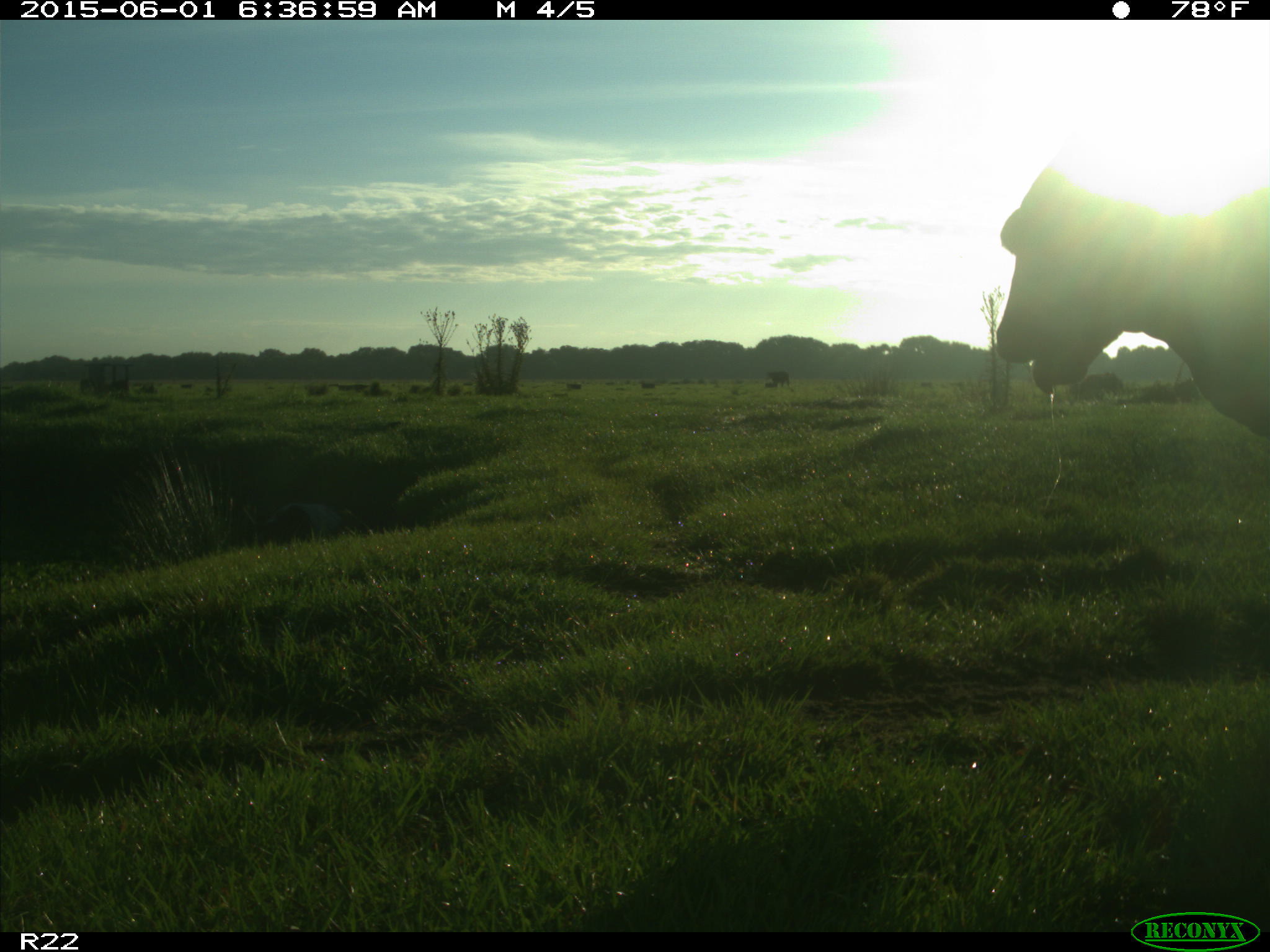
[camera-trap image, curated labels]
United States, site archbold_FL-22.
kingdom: Animalia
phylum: Chordata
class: Mammalia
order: Artiodactyla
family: Suidae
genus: Sus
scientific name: Sus scrofa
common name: wild boar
Sus scrofa (wild boar).